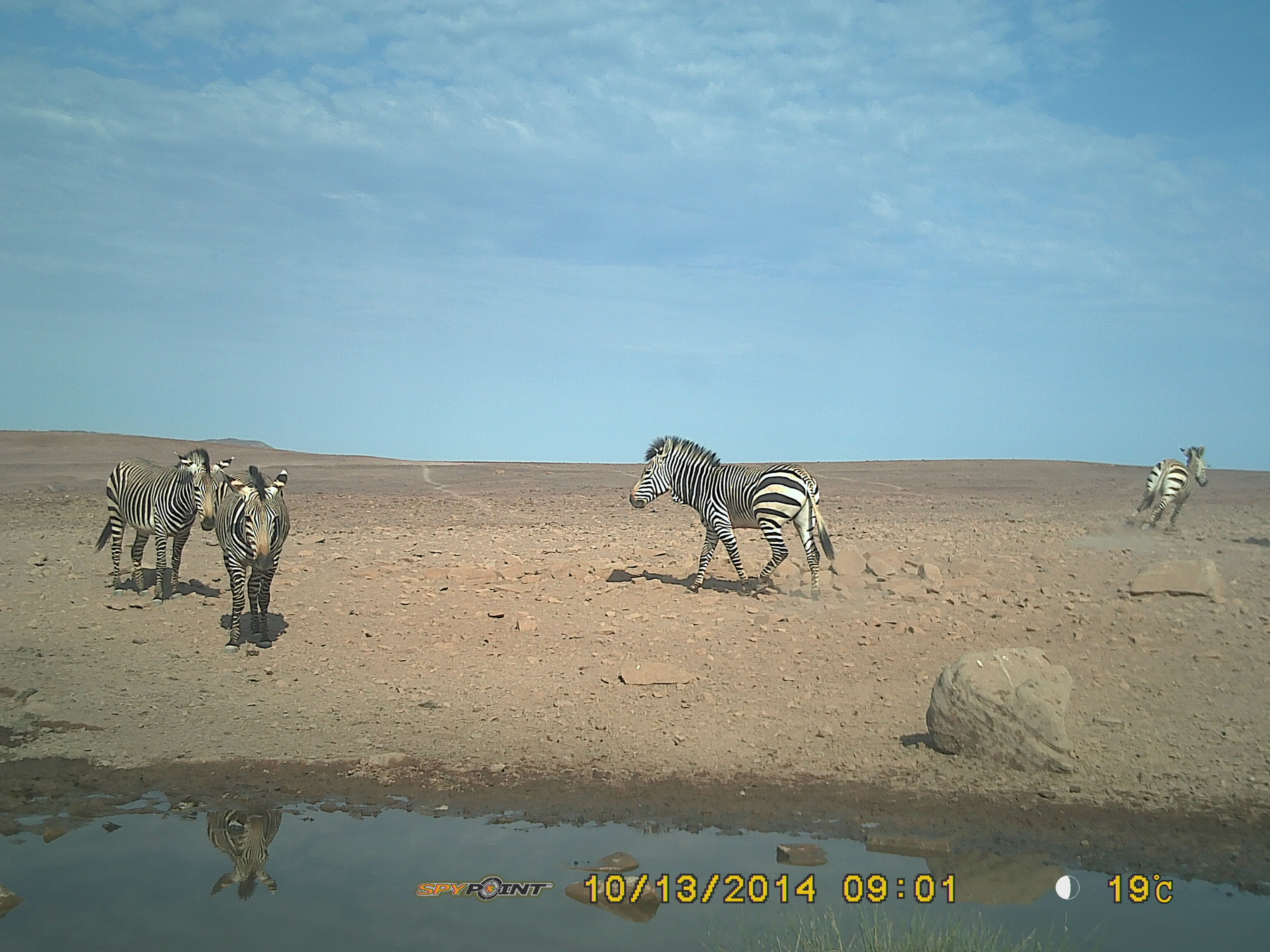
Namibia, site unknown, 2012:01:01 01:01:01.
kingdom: Animalia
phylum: Chordata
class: Mammalia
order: Perissodactyla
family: Equidae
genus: Equus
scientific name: Equus zebra hartmannae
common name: hartmann's mountain zebra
Equus zebra hartmannae (hartmann's mountain zebra).